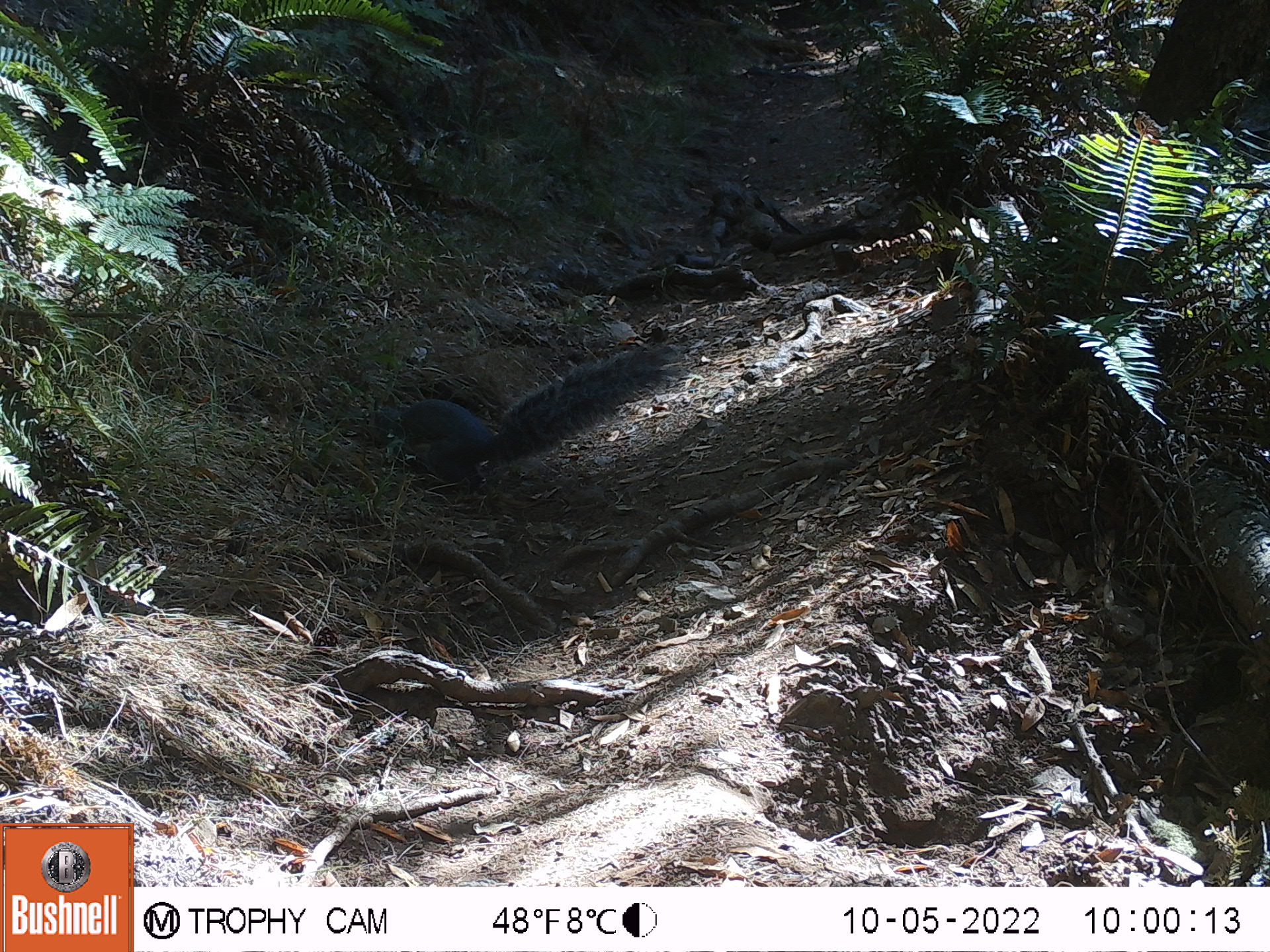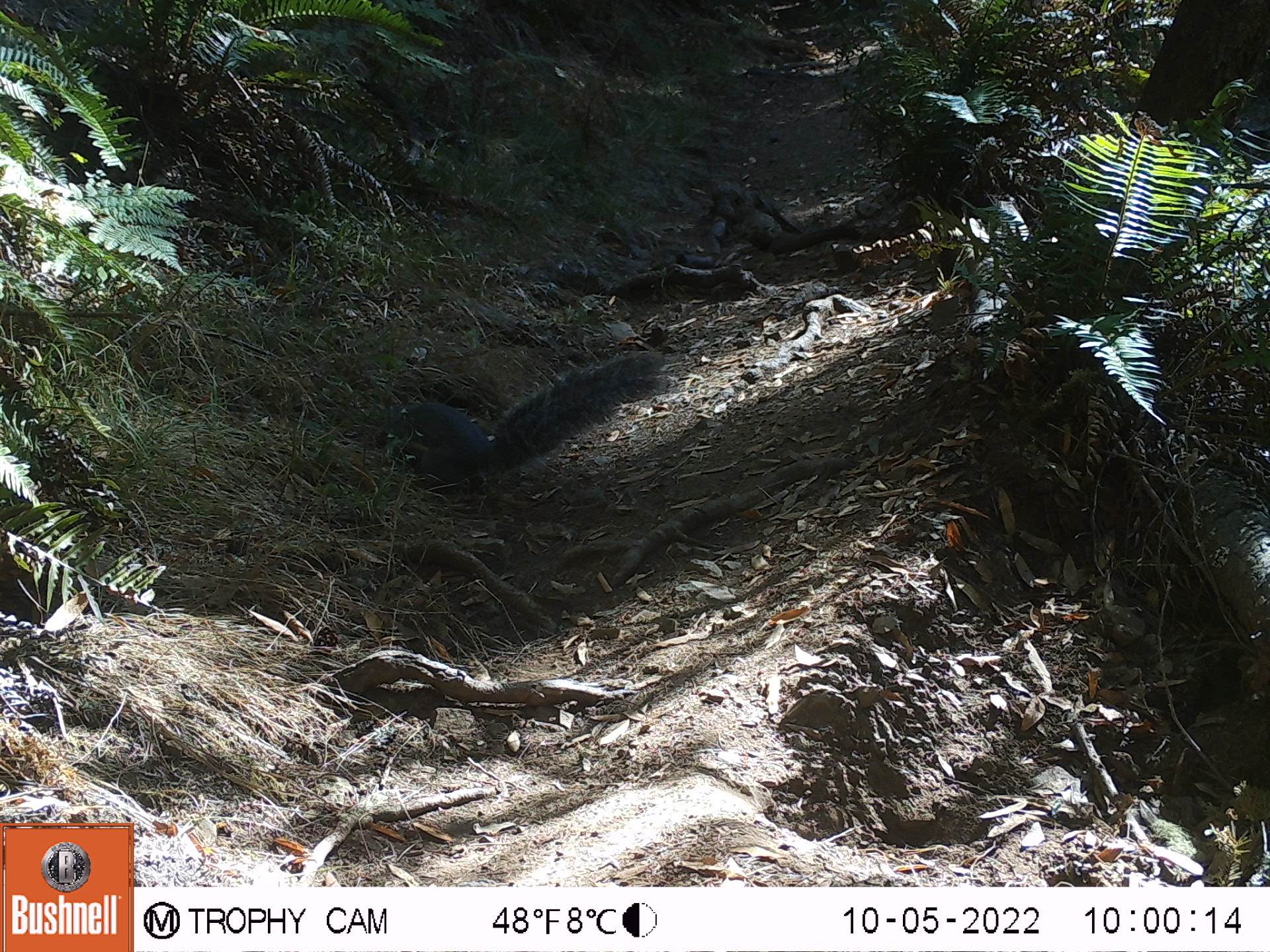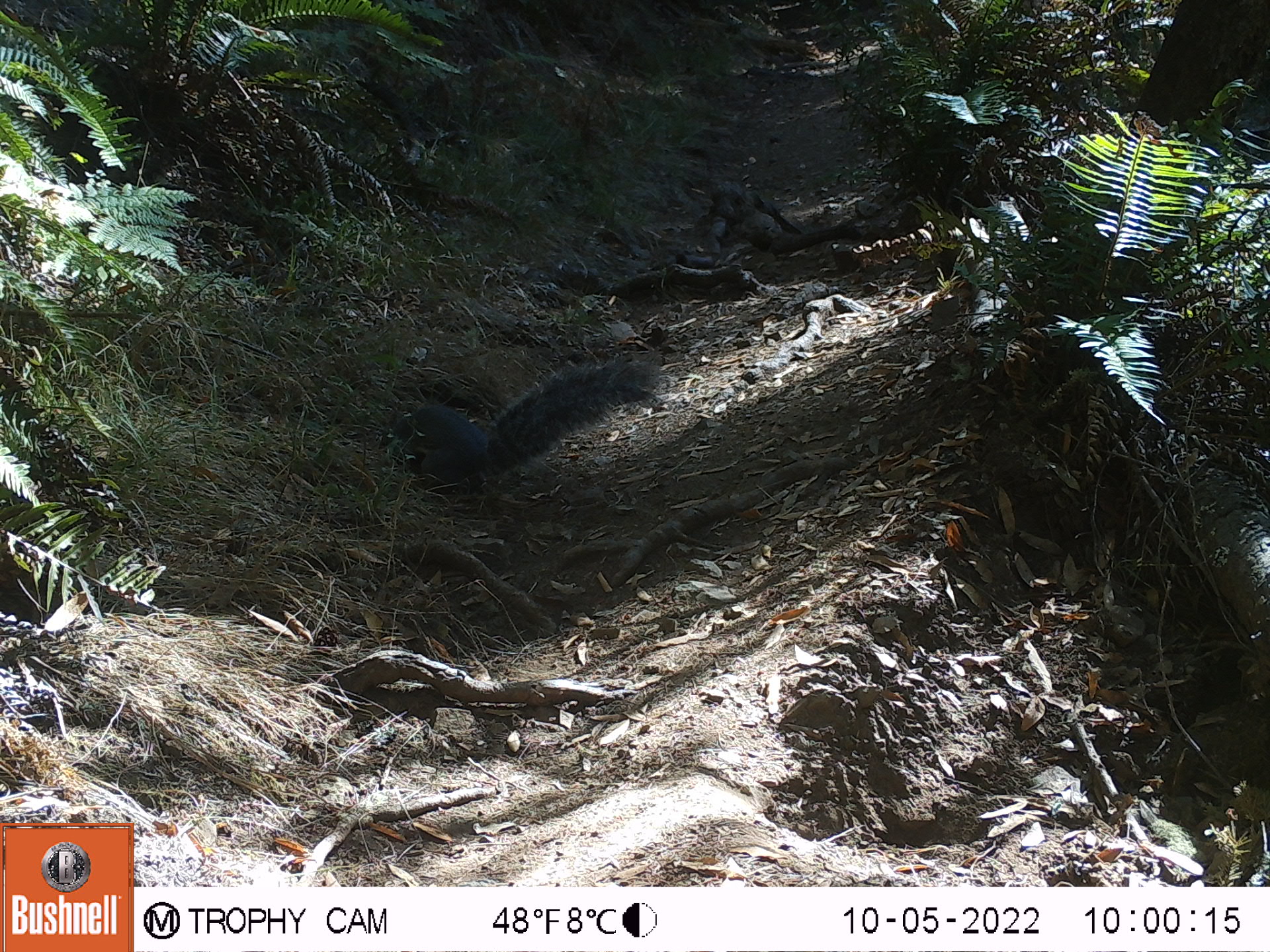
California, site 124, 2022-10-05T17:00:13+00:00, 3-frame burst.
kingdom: Animalia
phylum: Chordata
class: Mammalia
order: Rodentia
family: Sciuridae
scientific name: Sciuridae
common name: squirrel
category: unknown squirrel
Unknown squirrel (squirrel) (Sciuridae).